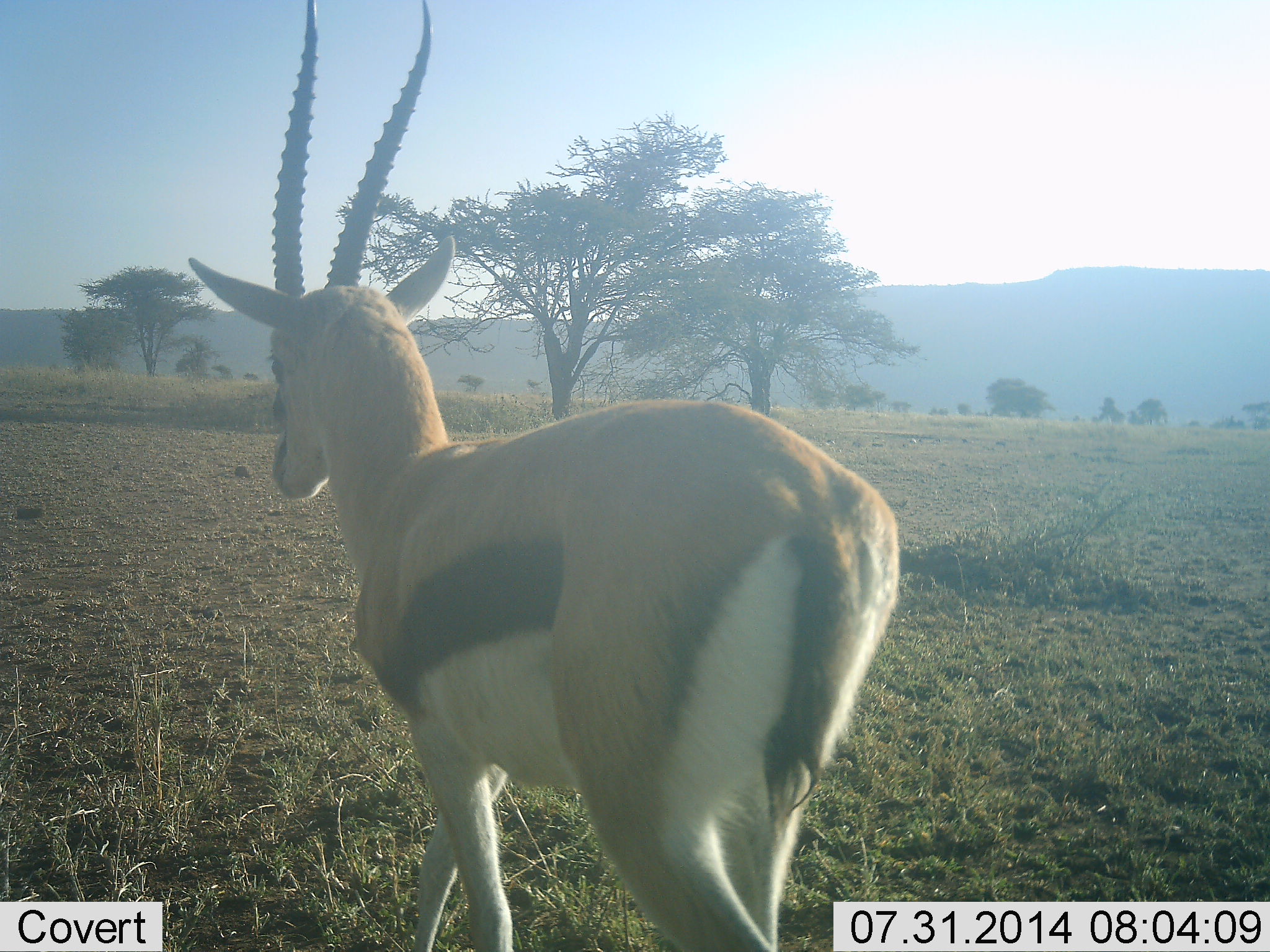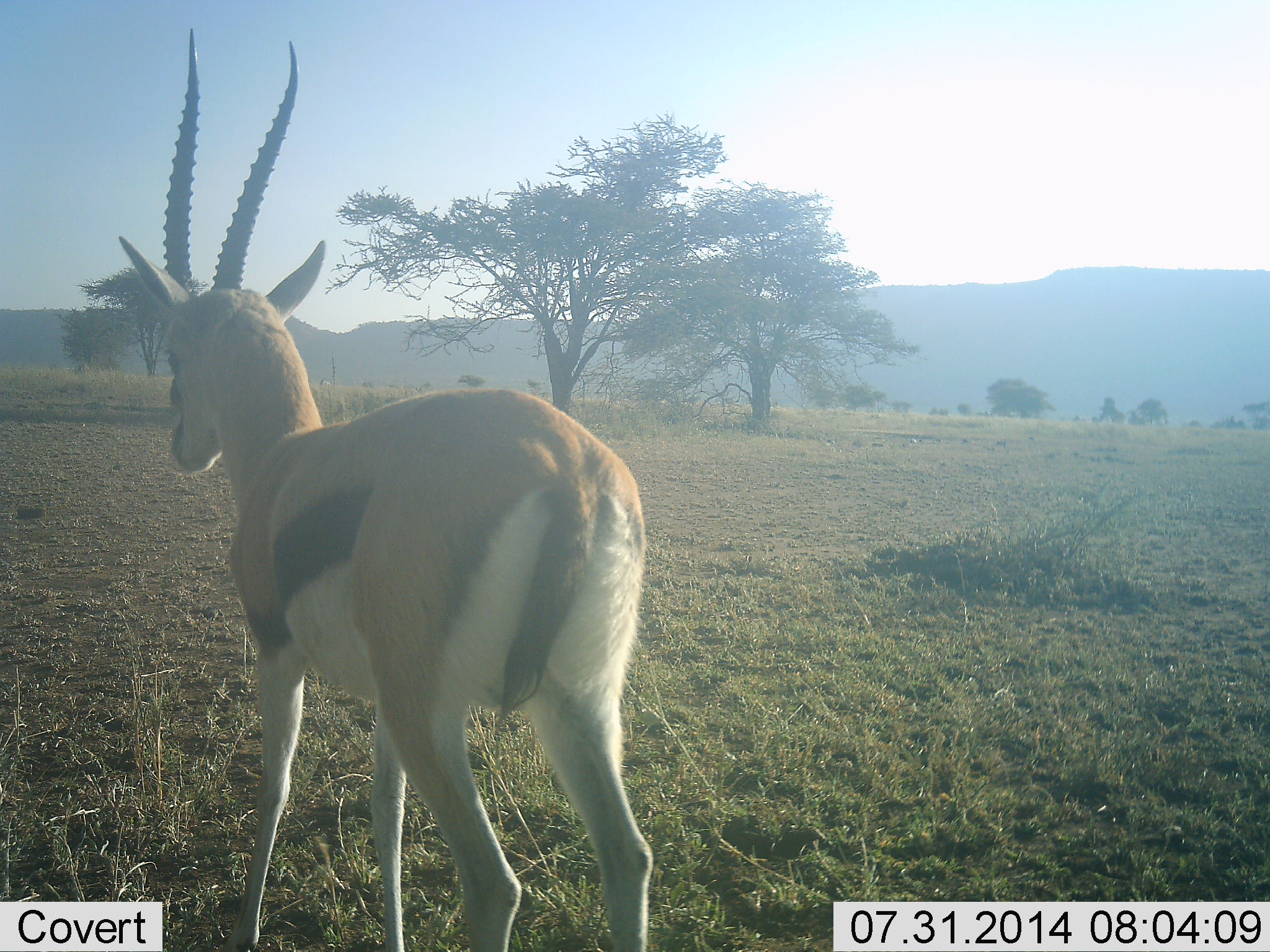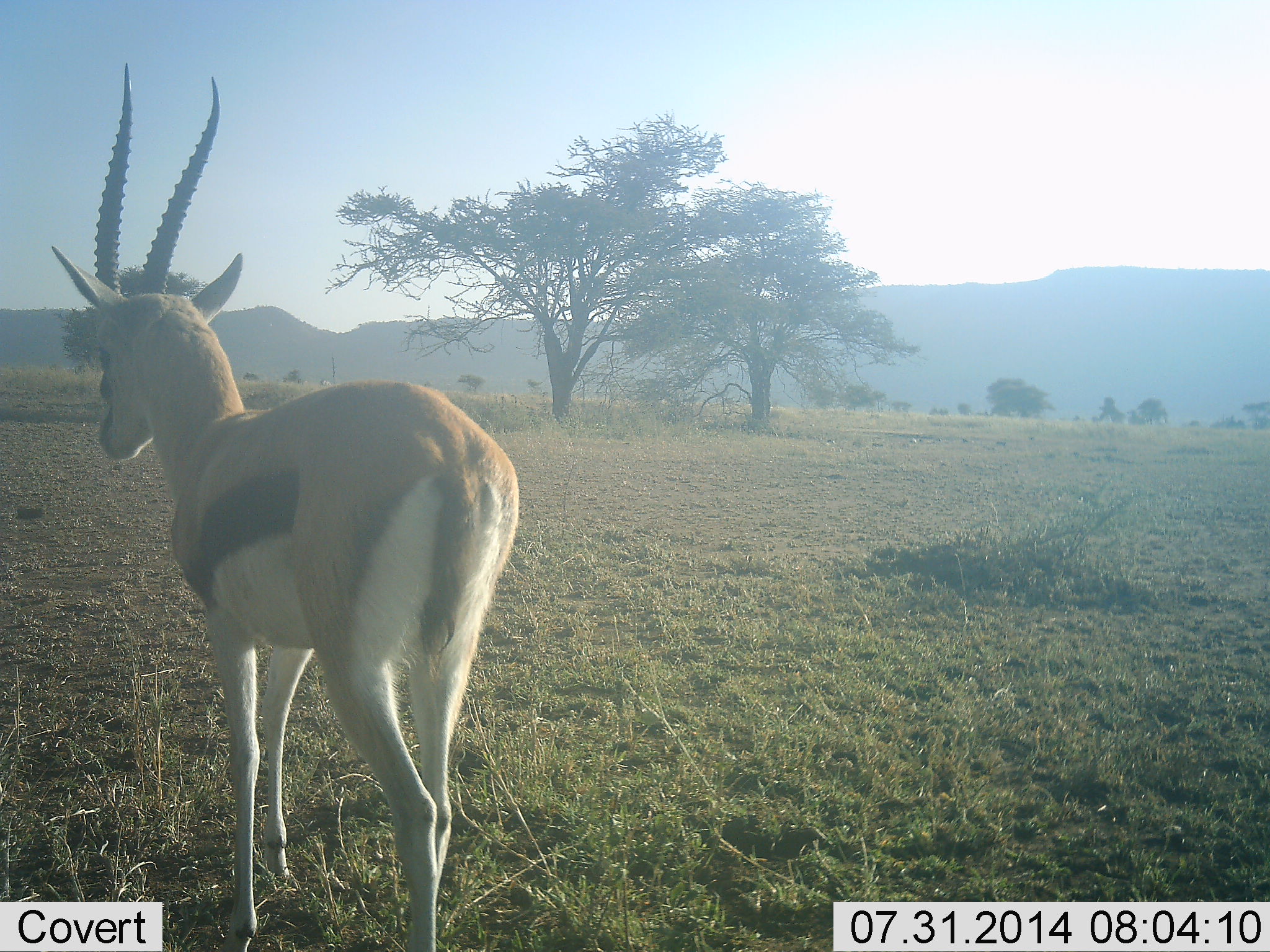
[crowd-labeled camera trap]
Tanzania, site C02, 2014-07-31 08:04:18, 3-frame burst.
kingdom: Animalia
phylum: Chordata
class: Mammalia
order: Artiodactyla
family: Bovidae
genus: Eudorcas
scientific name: Eudorcas thomsonii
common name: thomson's gazelle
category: gazellethomsons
Gazellethomsons (thomson's gazelle) (Eudorcas thomsonii), count 1. Behavior (volunteer vote fractions): standing 20%, resting 0%, moving 80%, interacting 0%. Young present (vote fraction): 0%. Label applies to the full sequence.